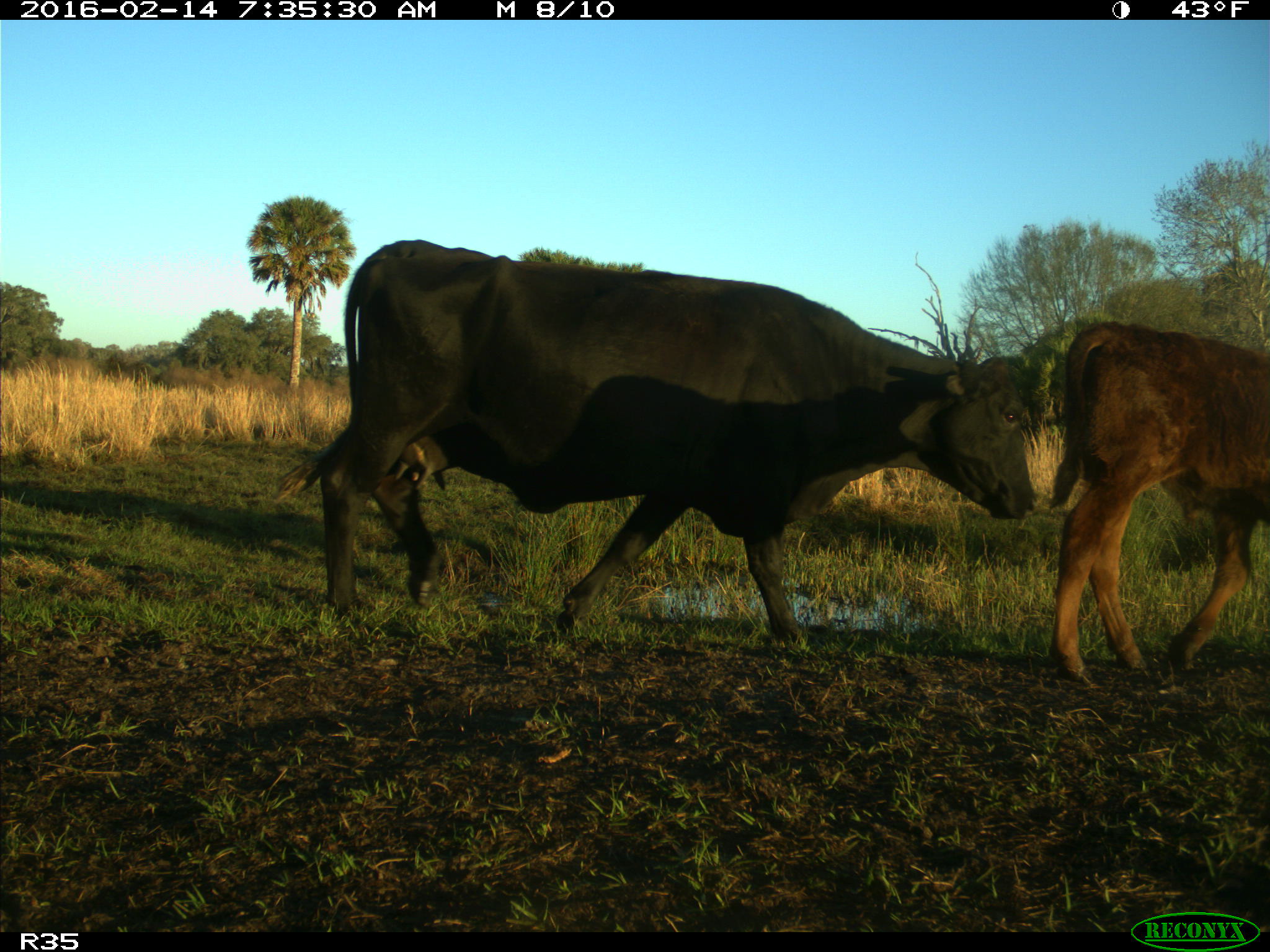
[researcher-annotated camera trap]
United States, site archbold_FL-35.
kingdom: Animalia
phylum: Chordata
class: Mammalia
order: Artiodactyla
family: Bovidae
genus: Bos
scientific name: Bos taurus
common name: domestic cow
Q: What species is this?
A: Bos taurus (domestic cow).